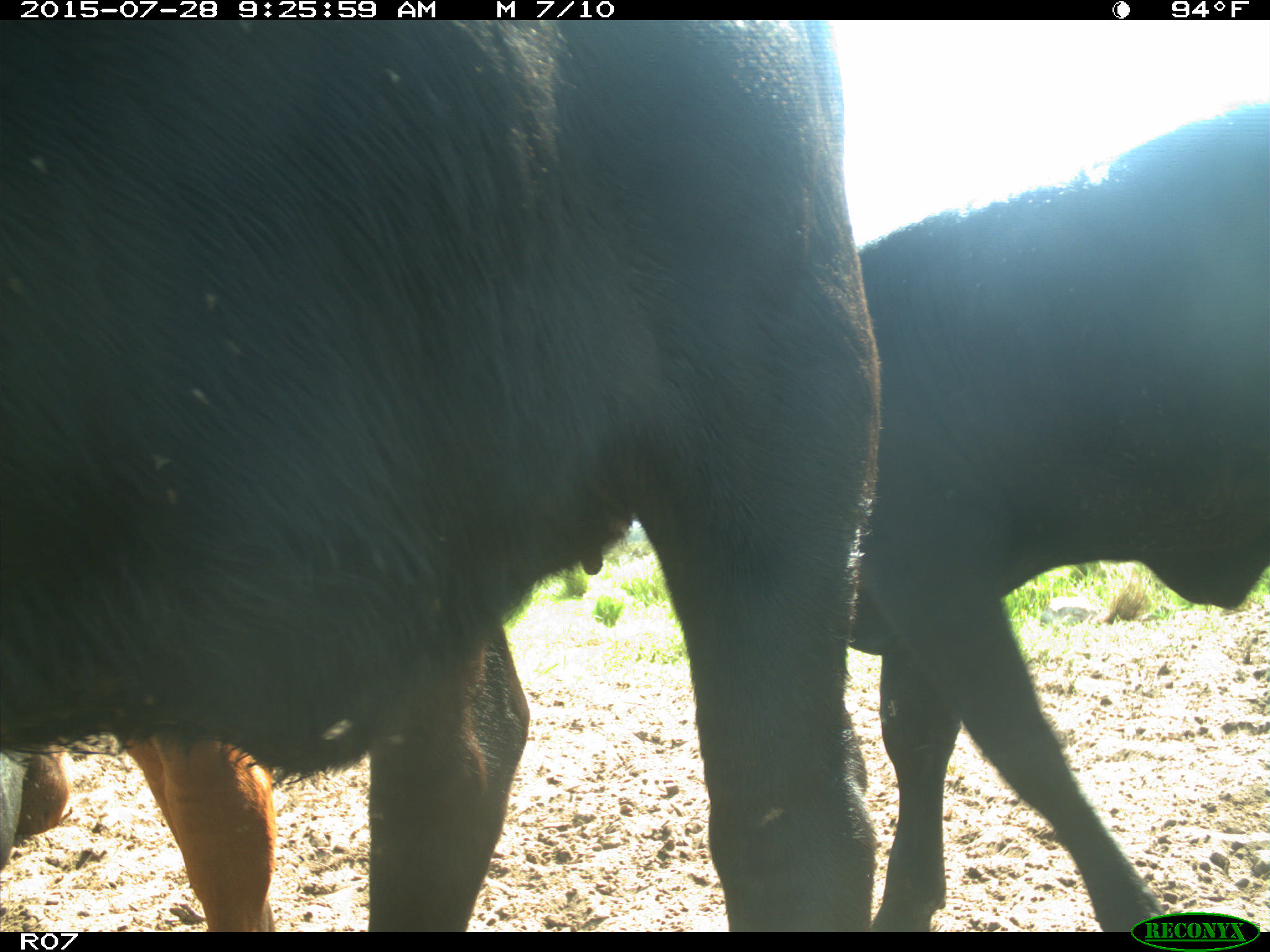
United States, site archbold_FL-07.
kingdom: Animalia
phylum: Chordata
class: Mammalia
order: Artiodactyla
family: Bovidae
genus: Bos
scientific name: Bos taurus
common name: domestic cow